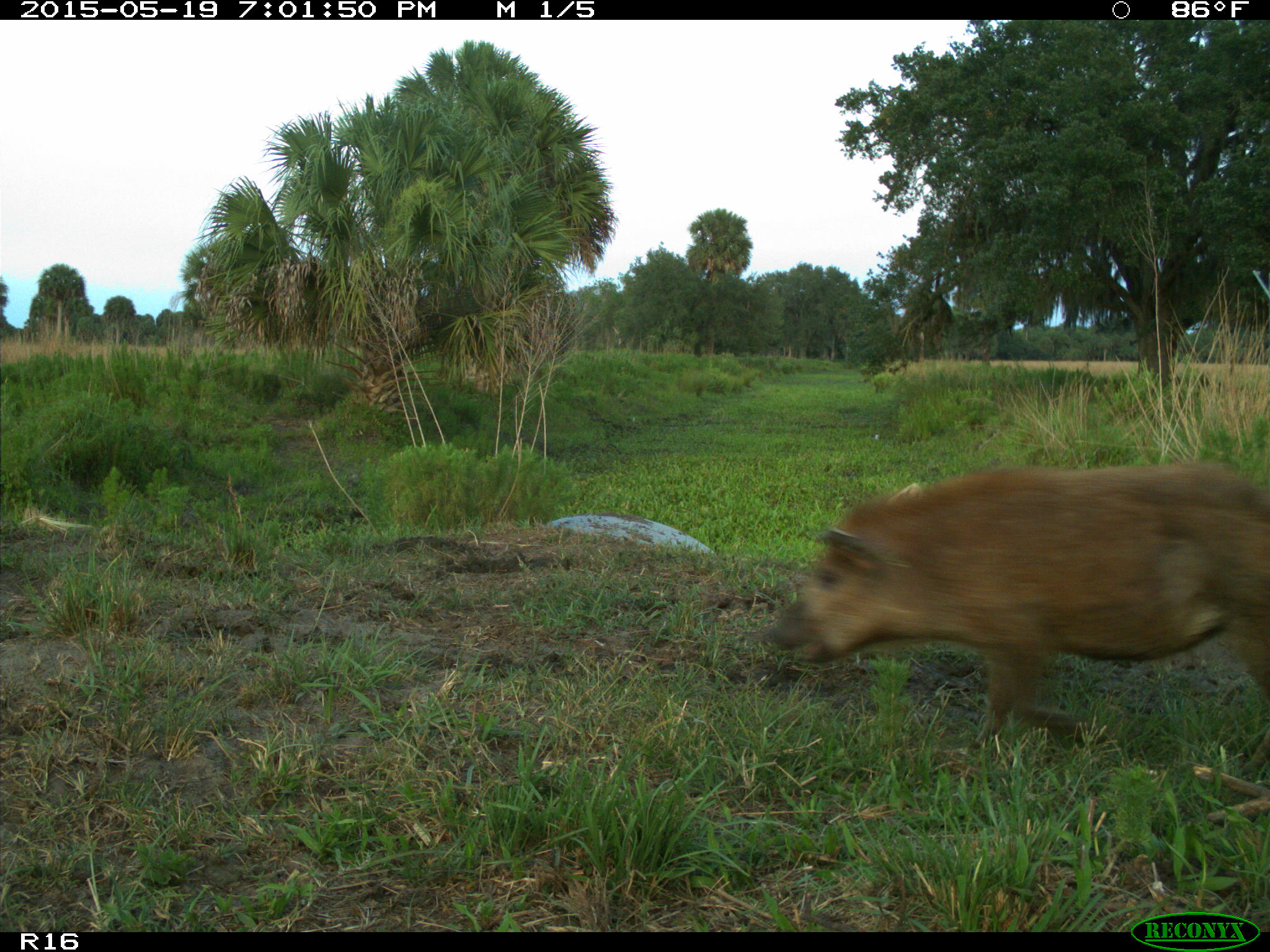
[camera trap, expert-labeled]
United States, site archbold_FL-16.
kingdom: Animalia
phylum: Chordata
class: Mammalia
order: Artiodactyla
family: Suidae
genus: Sus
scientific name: Sus scrofa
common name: wild boar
Sus scrofa (wild boar).